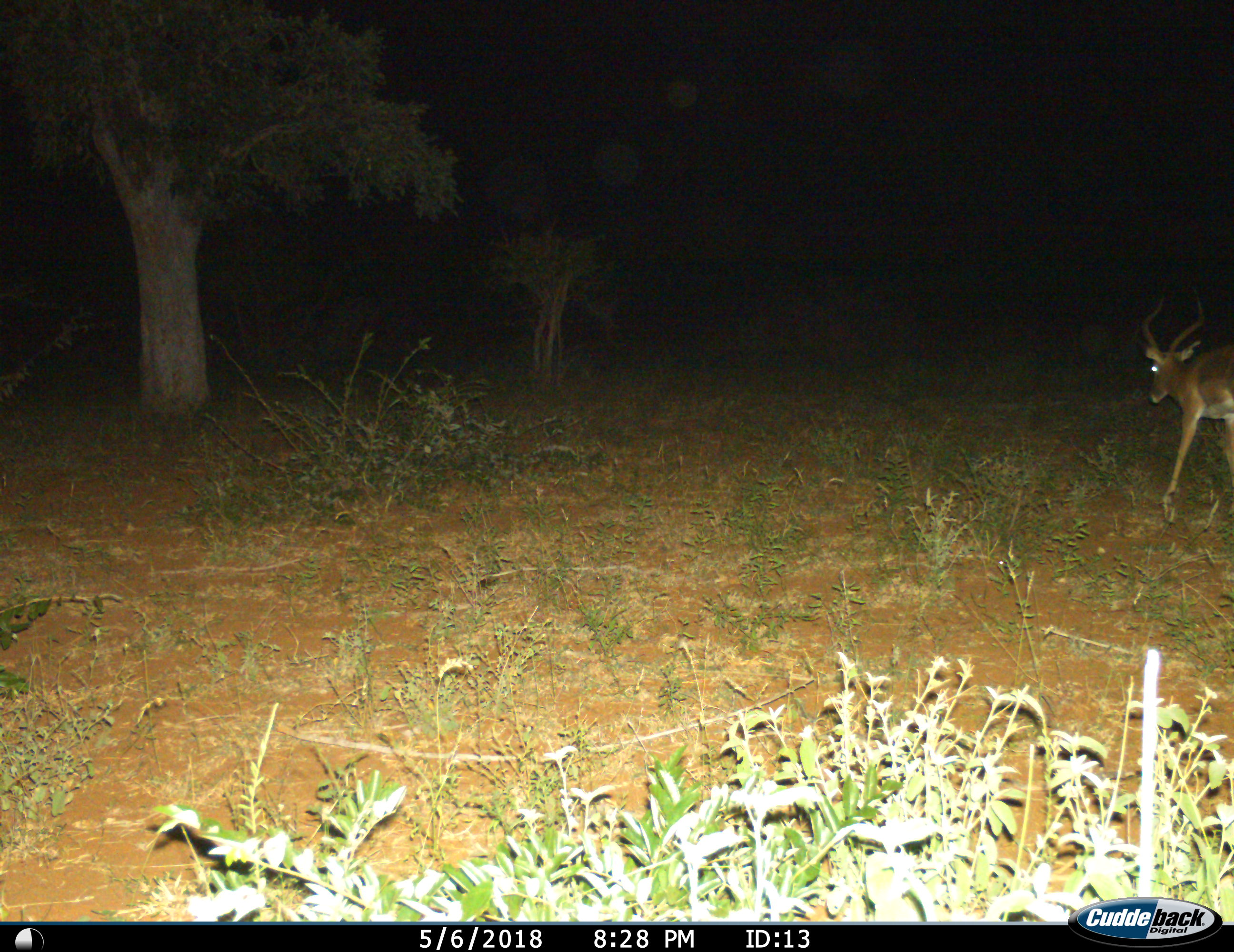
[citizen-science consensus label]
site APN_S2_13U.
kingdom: Animalia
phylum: Chordata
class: Mammalia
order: Artiodactyla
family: Bovidae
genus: Aepyceros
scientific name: Aepyceros melampus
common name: impala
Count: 1.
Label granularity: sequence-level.